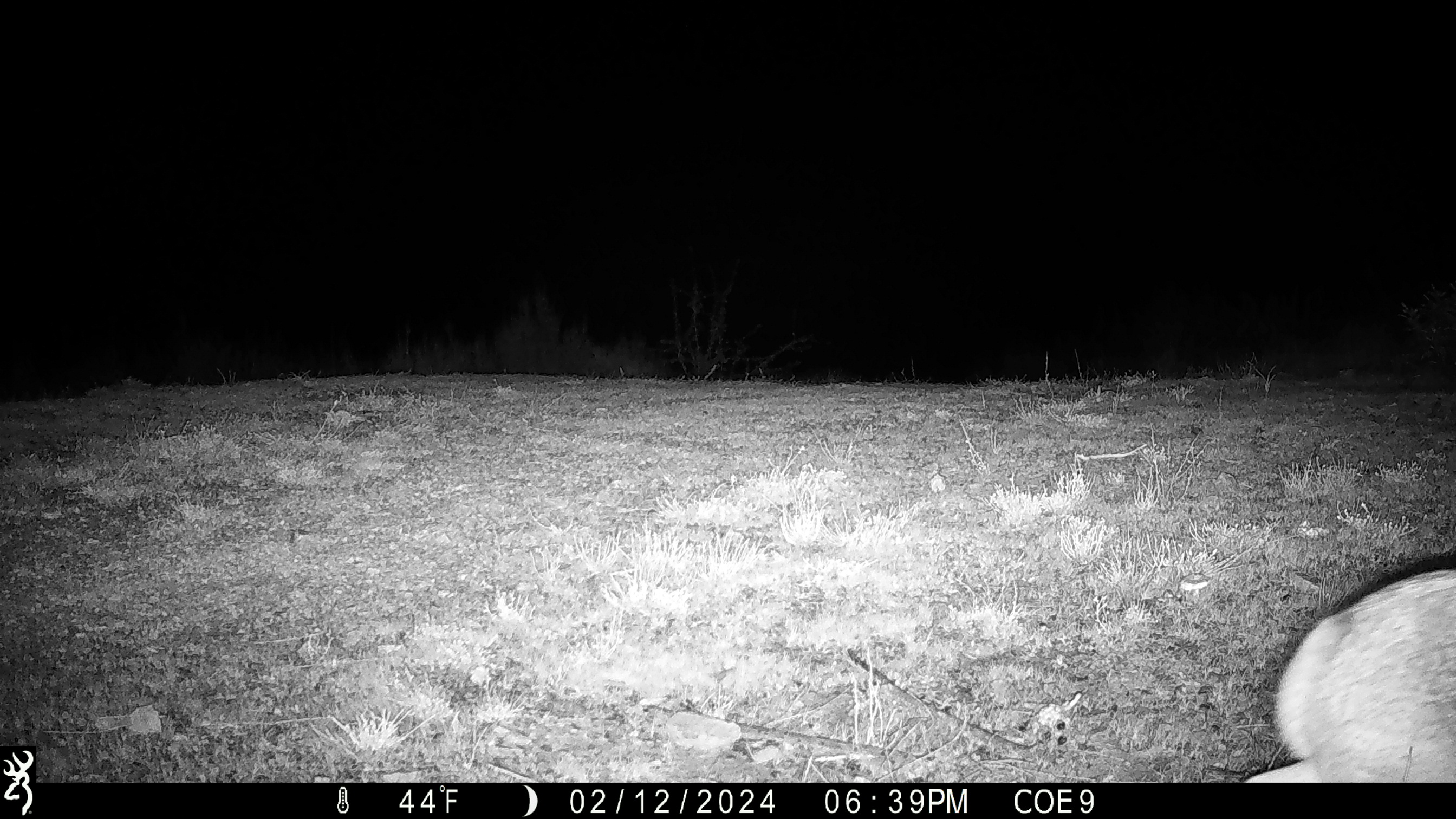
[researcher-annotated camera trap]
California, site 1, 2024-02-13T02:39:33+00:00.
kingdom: Animalia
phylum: Chordata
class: Mammalia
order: Lagomorpha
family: Leporidae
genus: Lepus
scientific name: Lepus californicus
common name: black-tailed jackrabbit